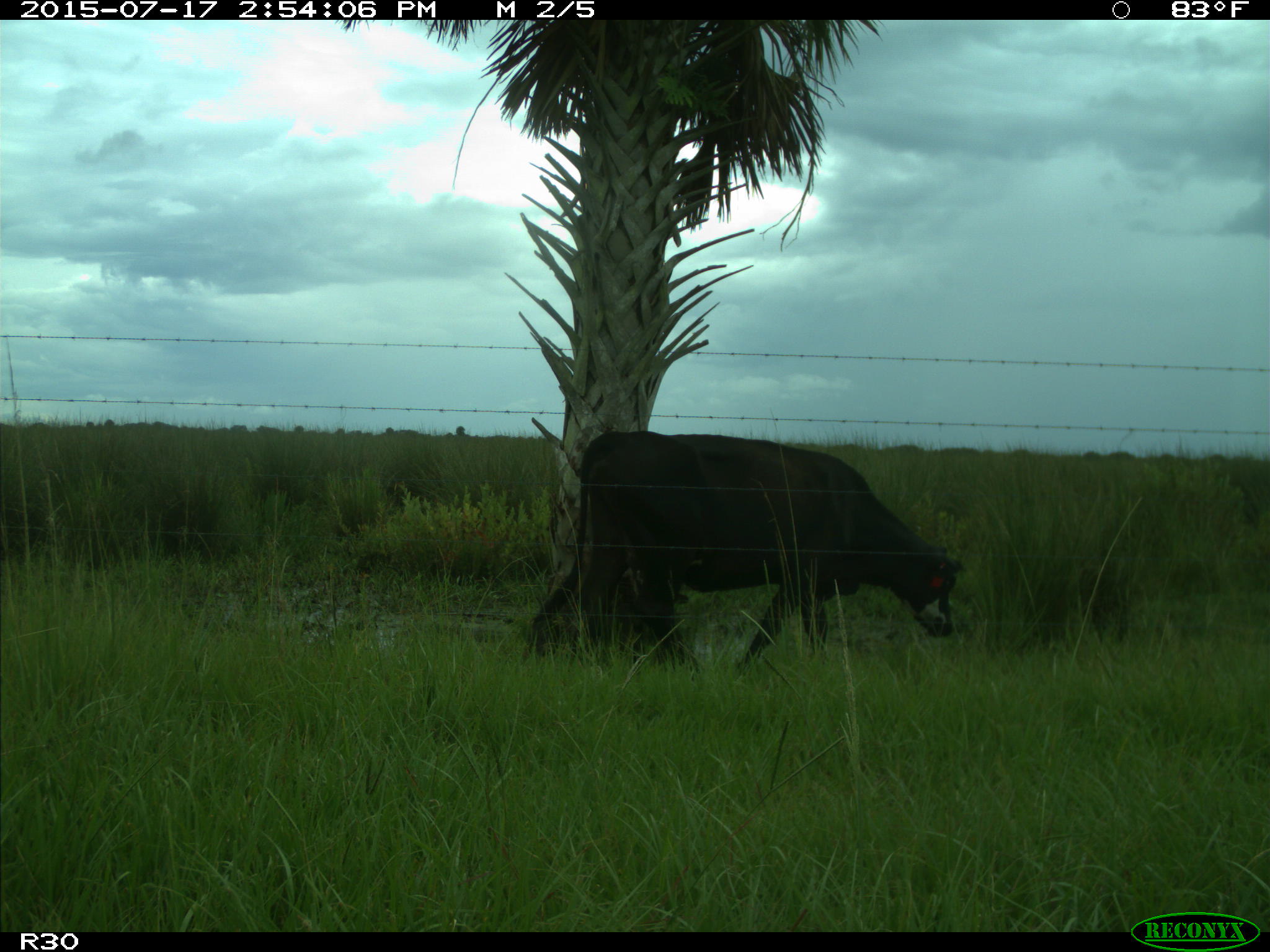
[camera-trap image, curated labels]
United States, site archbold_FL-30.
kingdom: Animalia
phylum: Chordata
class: Mammalia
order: Artiodactyla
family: Bovidae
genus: Bos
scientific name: Bos taurus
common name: domestic cow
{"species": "Bos taurus (domestic cow)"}